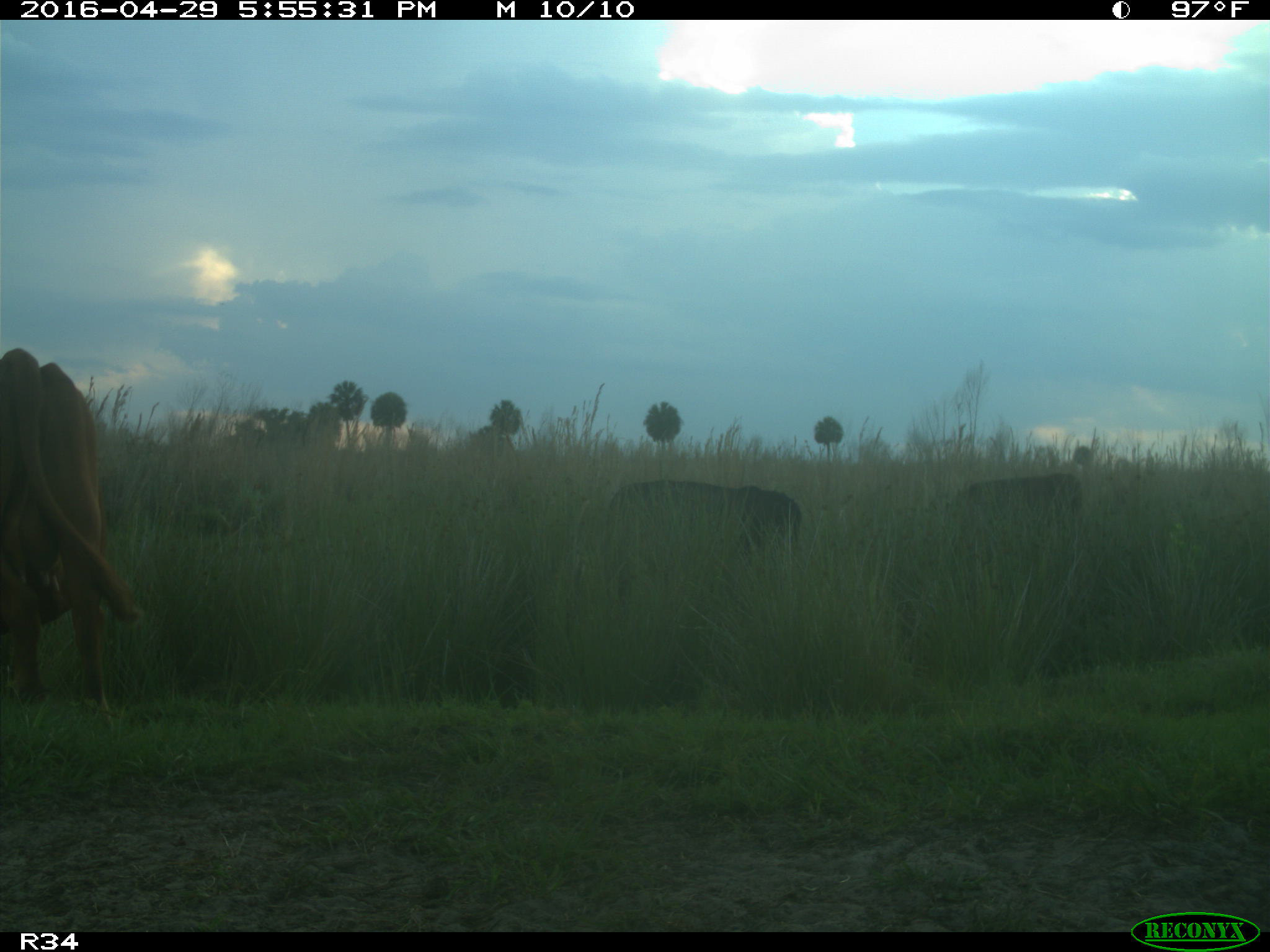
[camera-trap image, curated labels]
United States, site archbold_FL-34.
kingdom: Animalia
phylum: Chordata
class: Mammalia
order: Artiodactyla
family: Bovidae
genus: Bos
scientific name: Bos taurus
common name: domestic cow